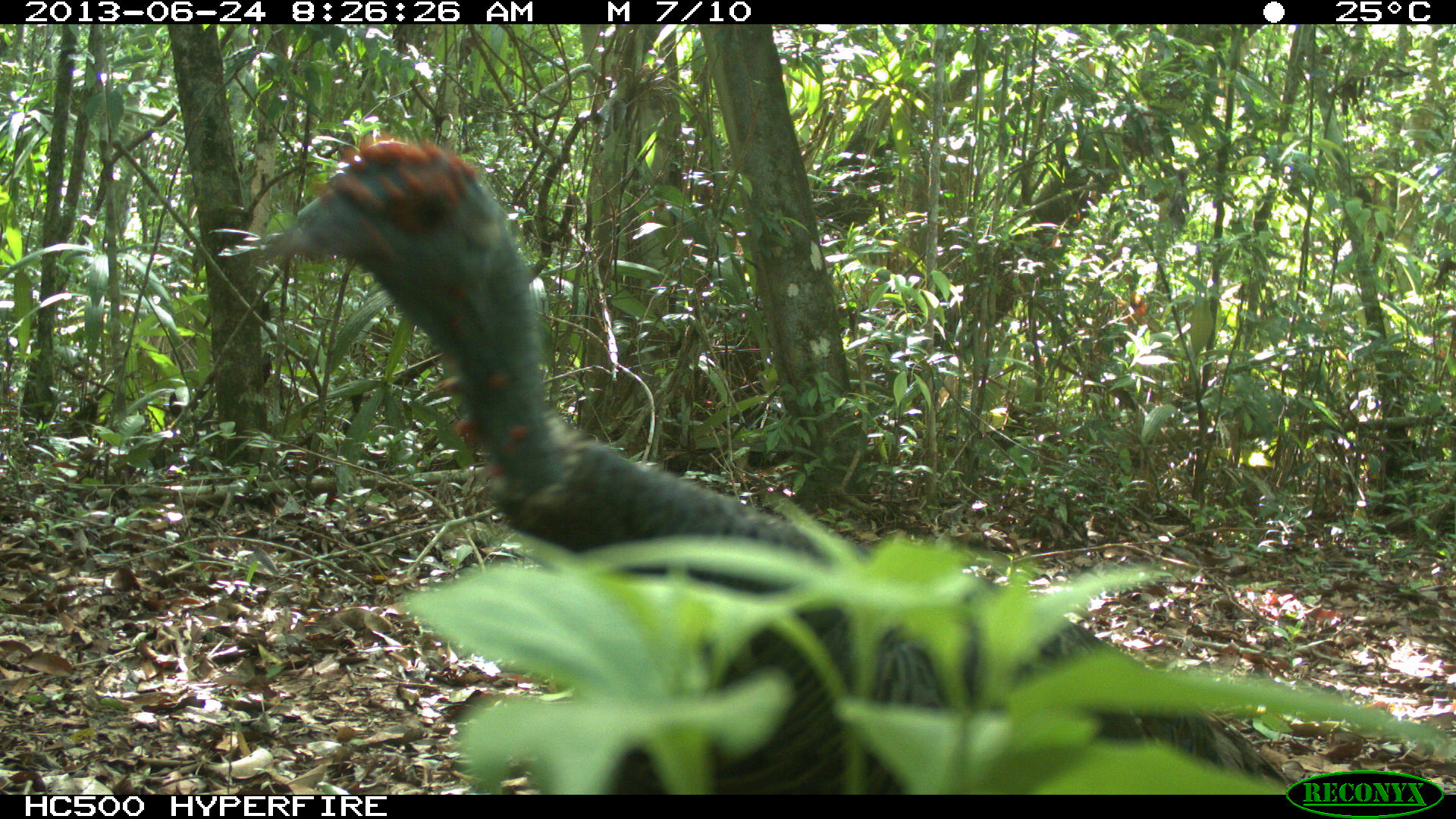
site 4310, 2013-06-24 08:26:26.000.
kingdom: Animalia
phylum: Chordata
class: Aves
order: Galliformes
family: Phasianidae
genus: Meleagris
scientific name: Meleagris ocellata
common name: ocellated turkey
Meleagris ocellata (ocellated turkey), count 1, sex male.